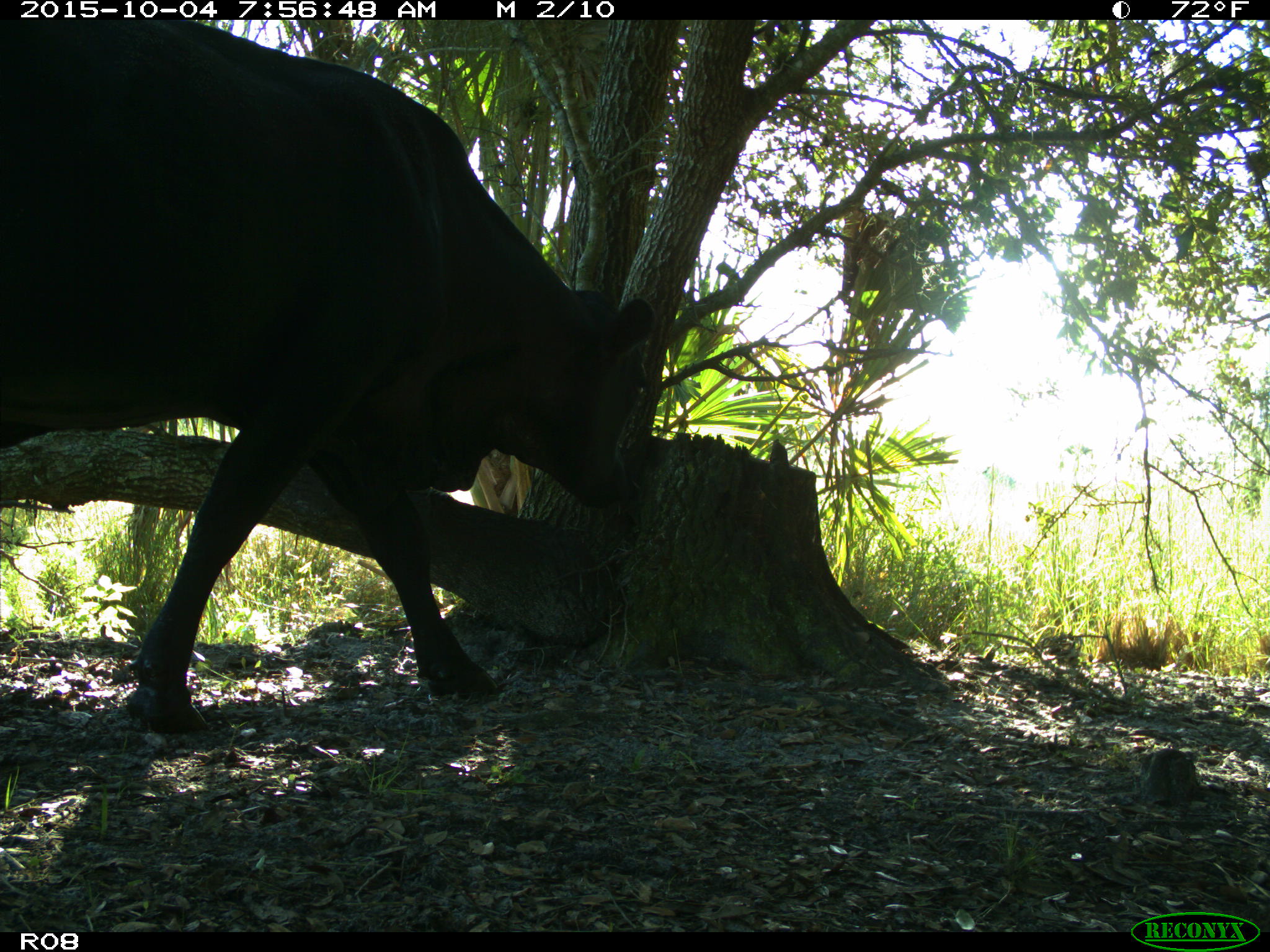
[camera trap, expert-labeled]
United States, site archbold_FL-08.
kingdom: Animalia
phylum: Chordata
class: Mammalia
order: Artiodactyla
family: Bovidae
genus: Bos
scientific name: Bos taurus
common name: domestic cow